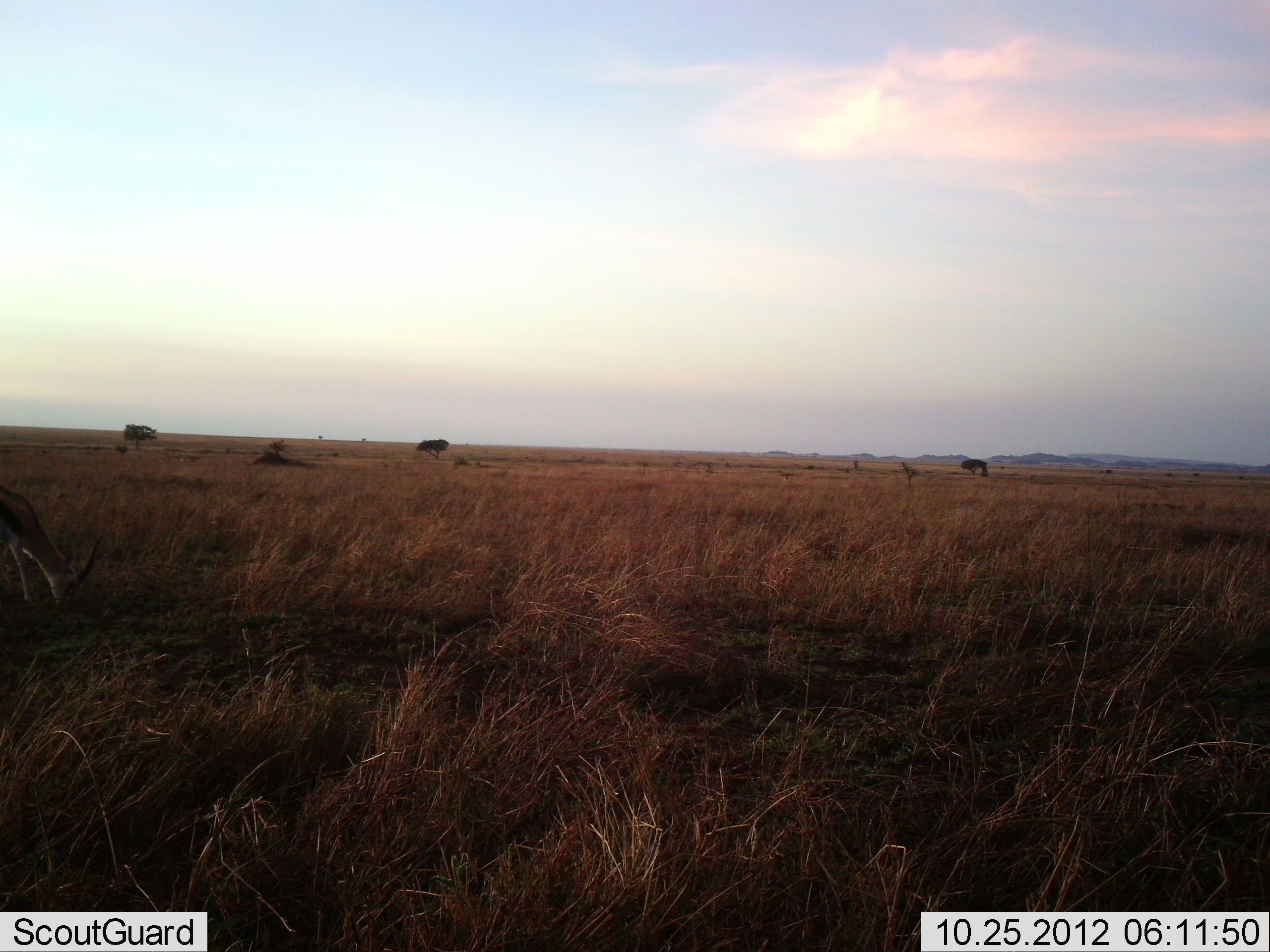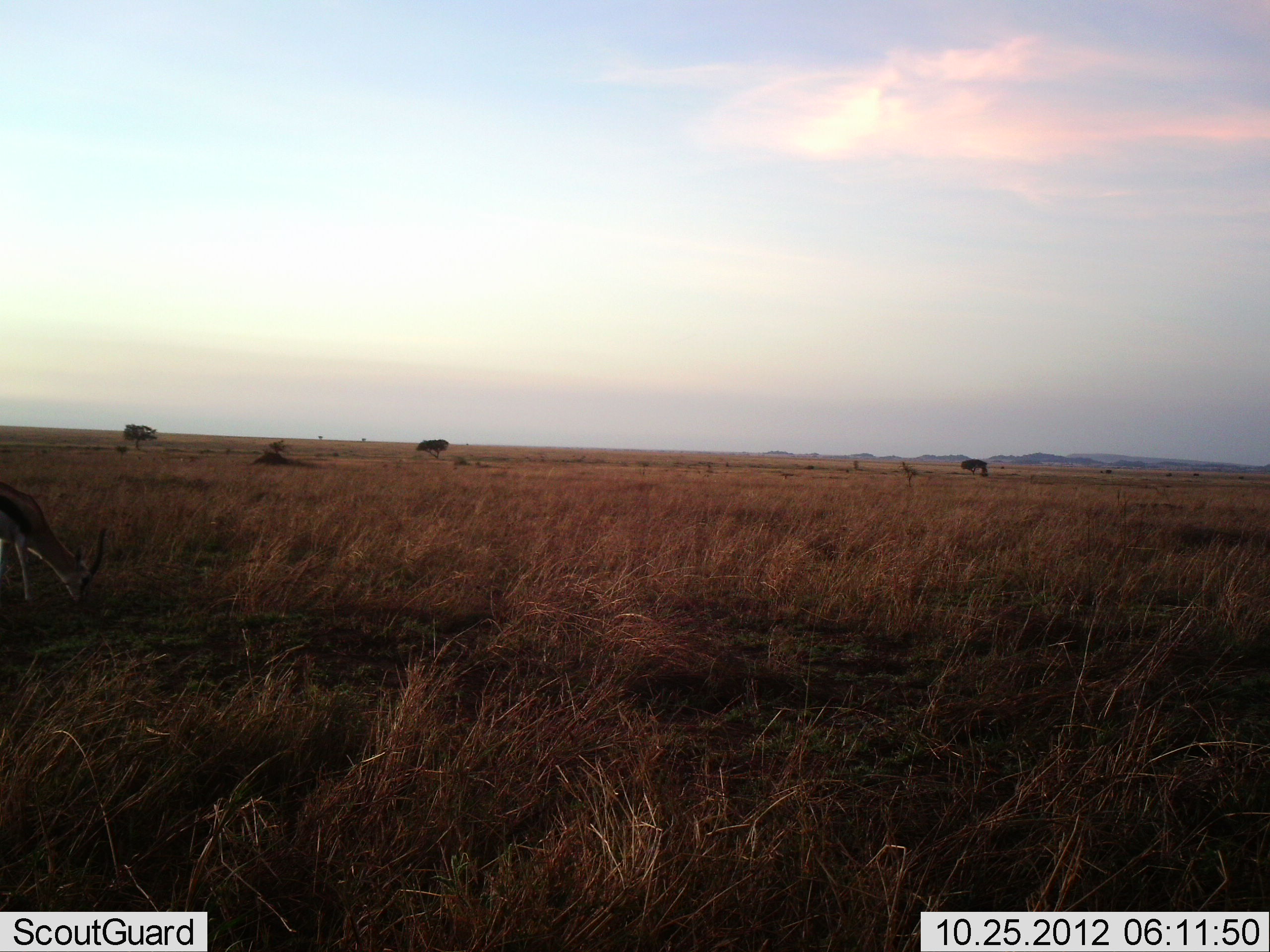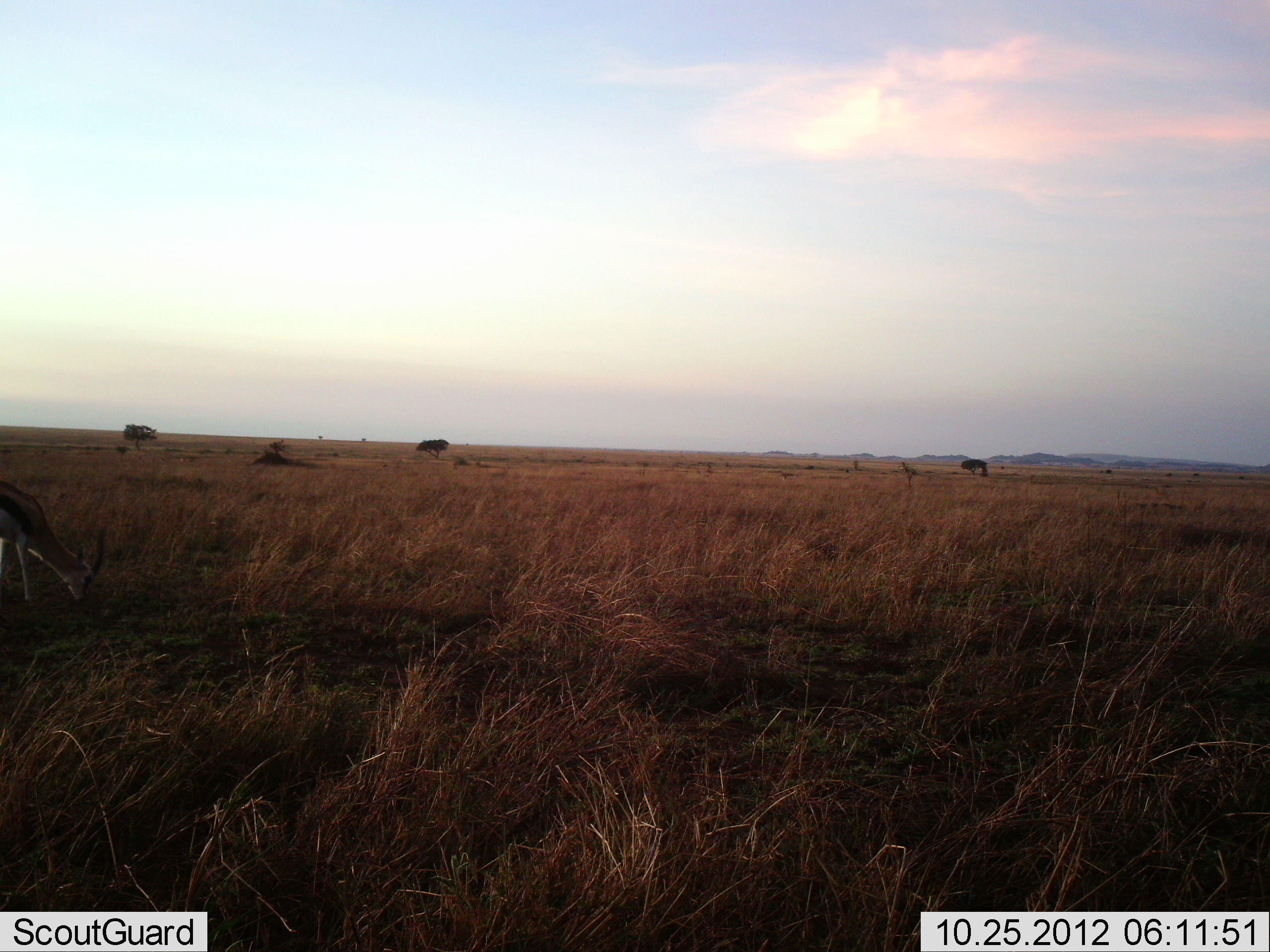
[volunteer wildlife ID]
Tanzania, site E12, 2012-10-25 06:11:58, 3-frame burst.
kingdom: Animalia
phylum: Chordata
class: Mammalia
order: Artiodactyla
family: Bovidae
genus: Eudorcas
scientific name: Eudorcas thomsonii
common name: thomson's gazelle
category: gazellethomsons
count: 1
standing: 20%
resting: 0%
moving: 10%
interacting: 0%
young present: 0%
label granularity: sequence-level